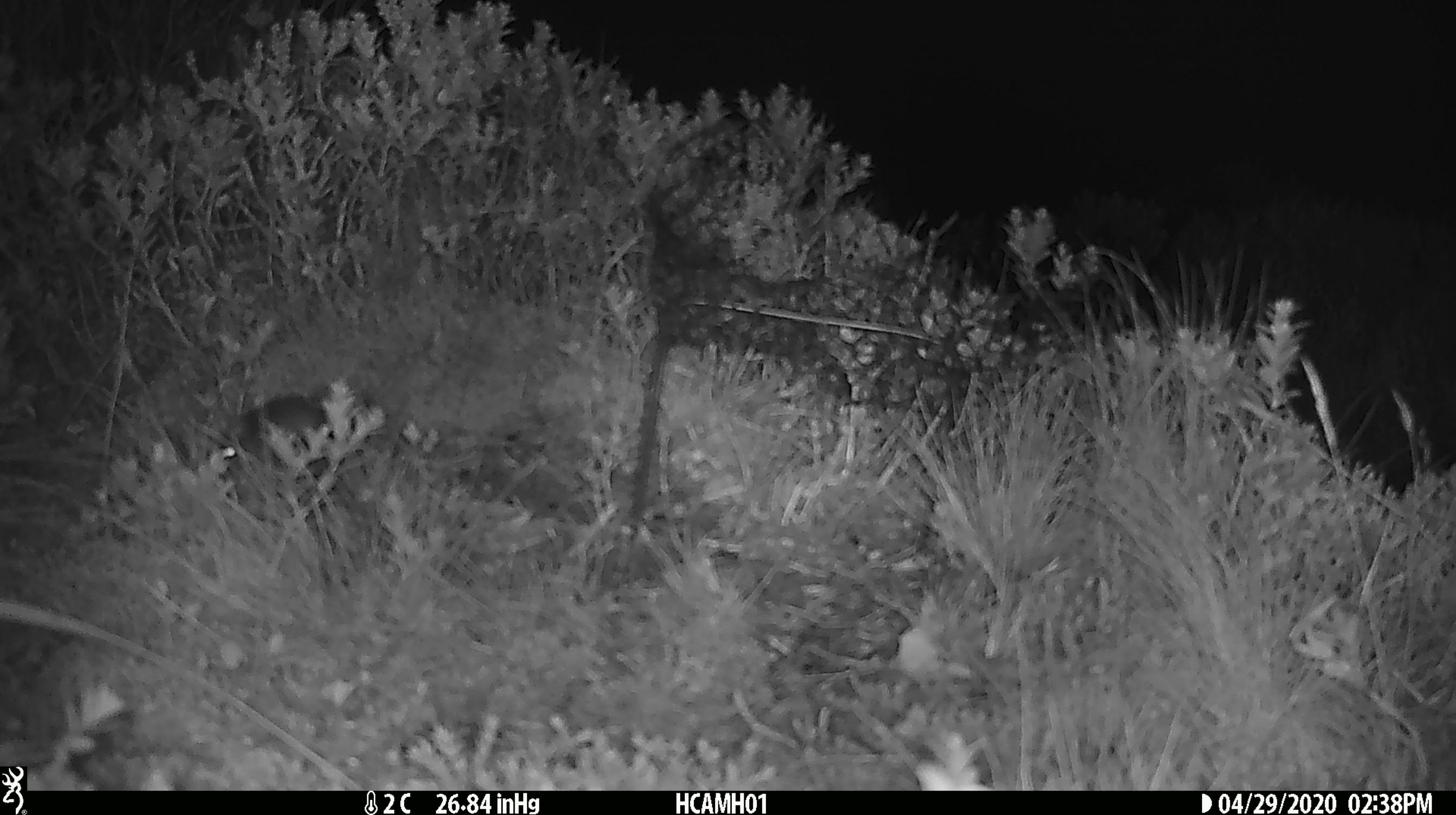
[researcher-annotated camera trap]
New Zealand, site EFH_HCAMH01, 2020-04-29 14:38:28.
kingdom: Animalia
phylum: Chordata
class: Mammalia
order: Rodentia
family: Muridae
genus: Mus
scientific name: Mus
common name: mouse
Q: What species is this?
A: Mouse (Mus).